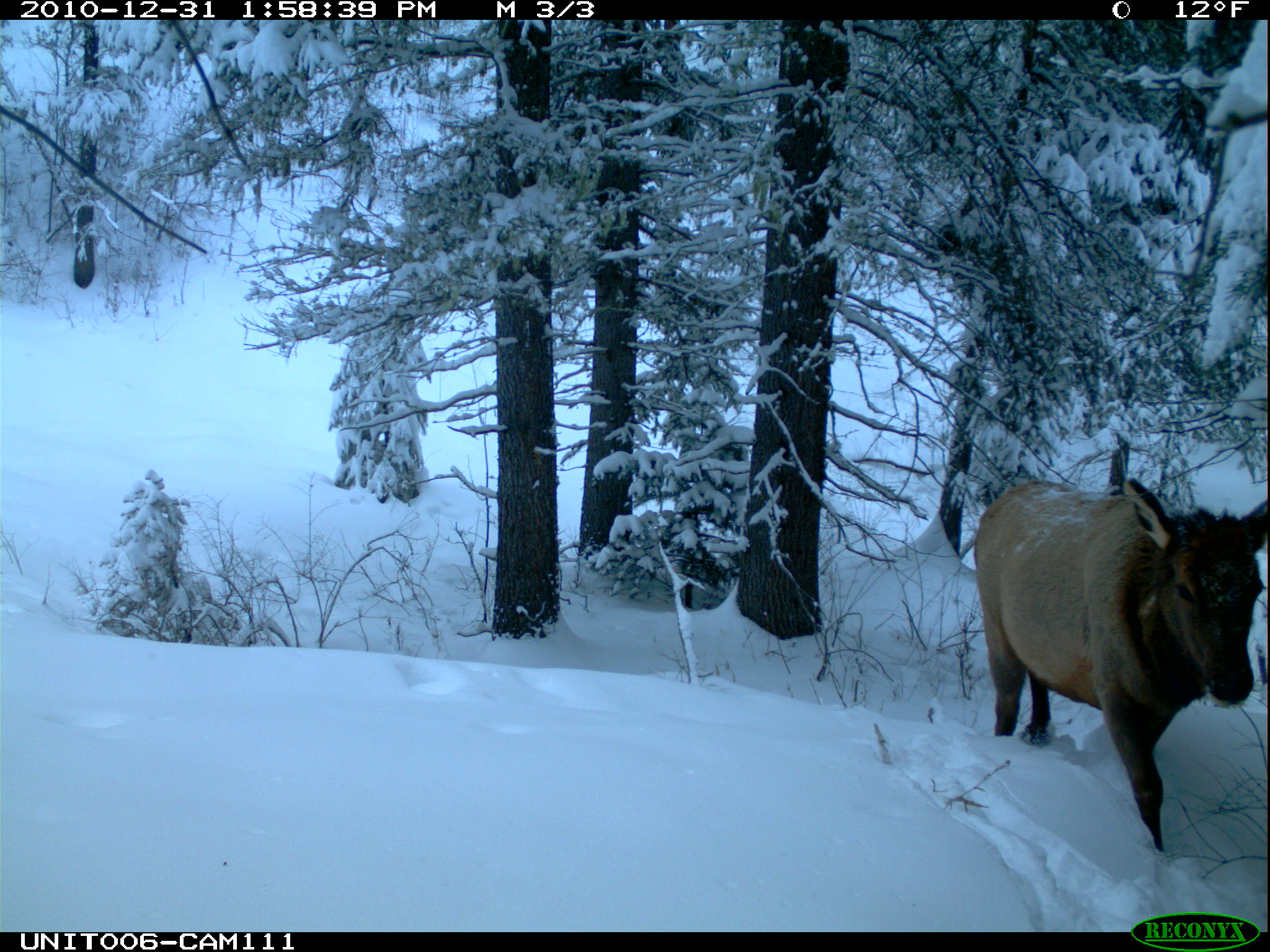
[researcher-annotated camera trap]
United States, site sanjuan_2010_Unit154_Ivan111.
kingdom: Animalia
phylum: Chordata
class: Mammalia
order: Artiodactyla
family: Cervidae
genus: Cervus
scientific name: Cervus elaphus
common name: red deer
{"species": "Cervus elaphus (red deer)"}